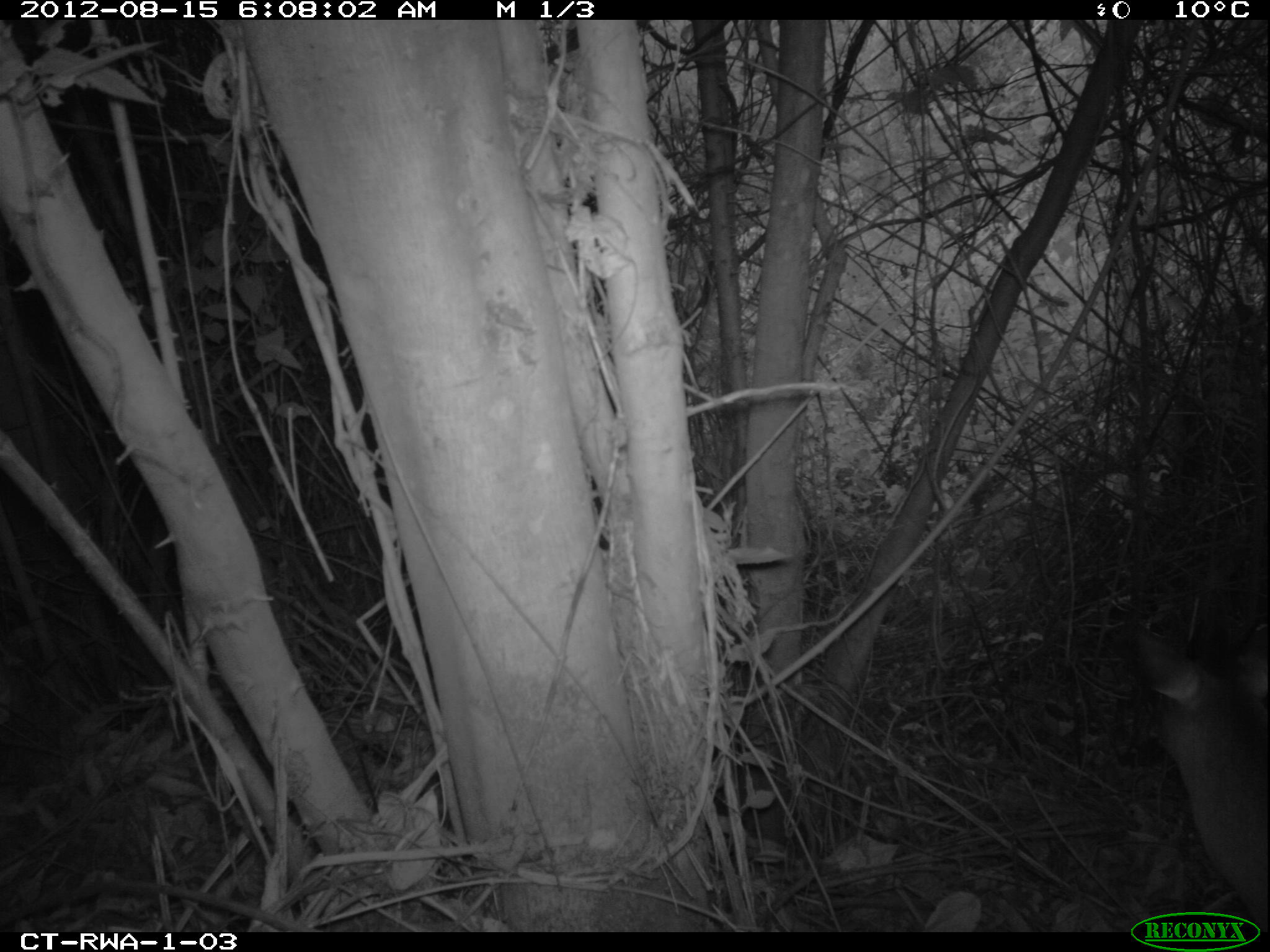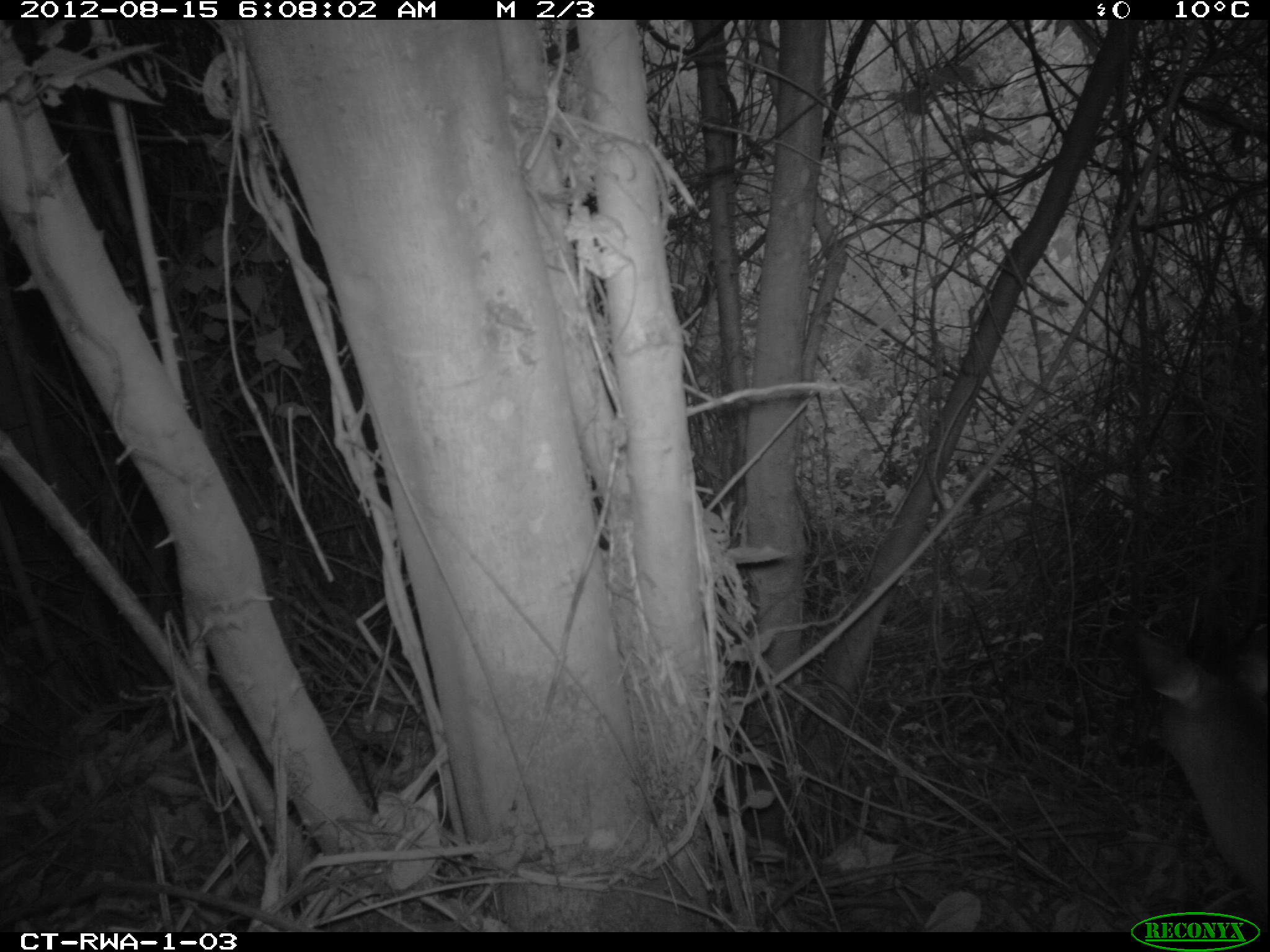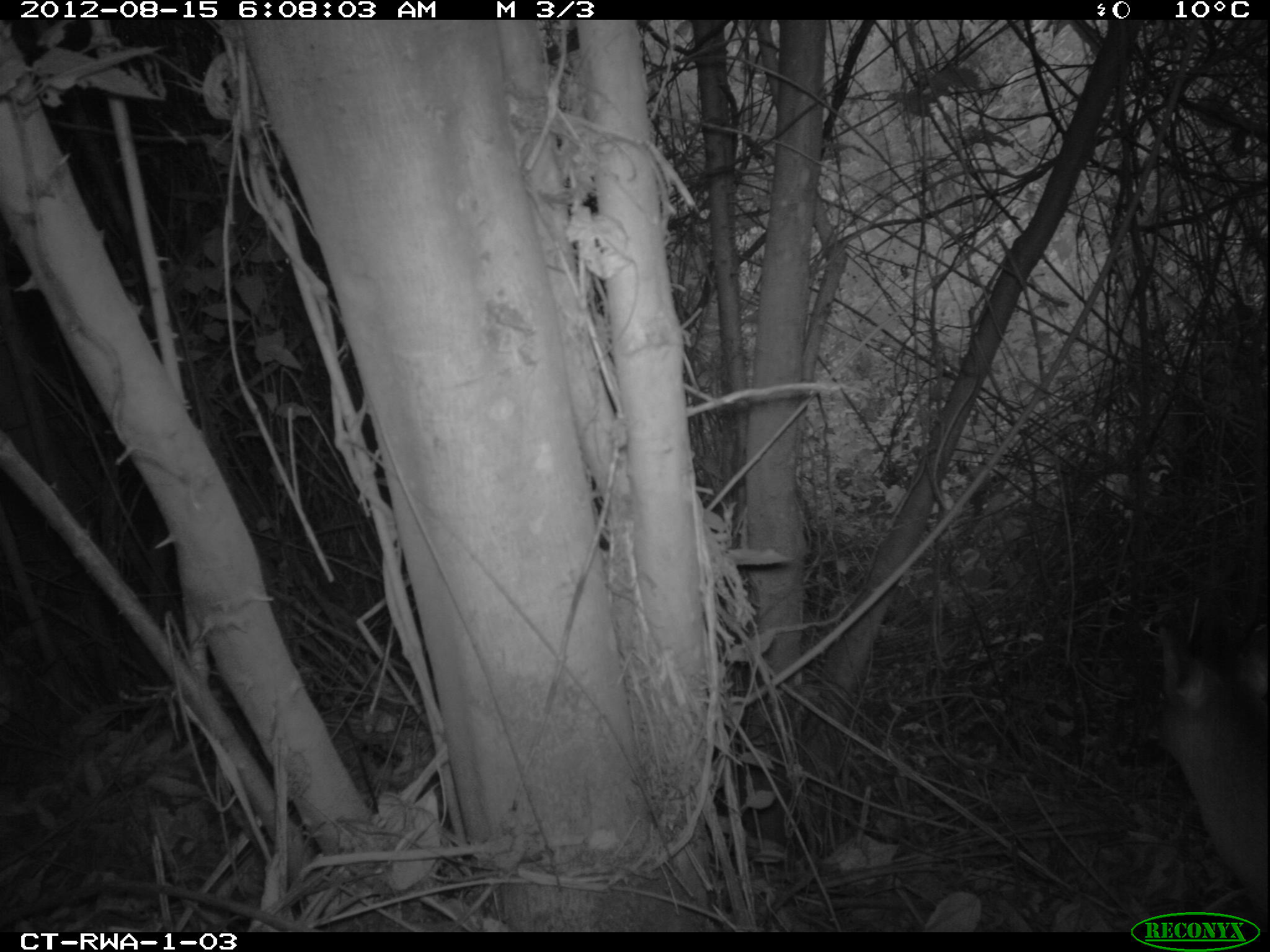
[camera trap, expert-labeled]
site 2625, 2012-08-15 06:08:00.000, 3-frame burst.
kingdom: Animalia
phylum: Chordata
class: Mammalia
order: Artiodactyla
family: Bovidae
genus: Cephalophus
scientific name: Cephalophus nigrifrons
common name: black-fronted duiker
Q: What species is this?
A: Cephalophus nigrifrons (black-fronted duiker).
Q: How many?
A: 1.